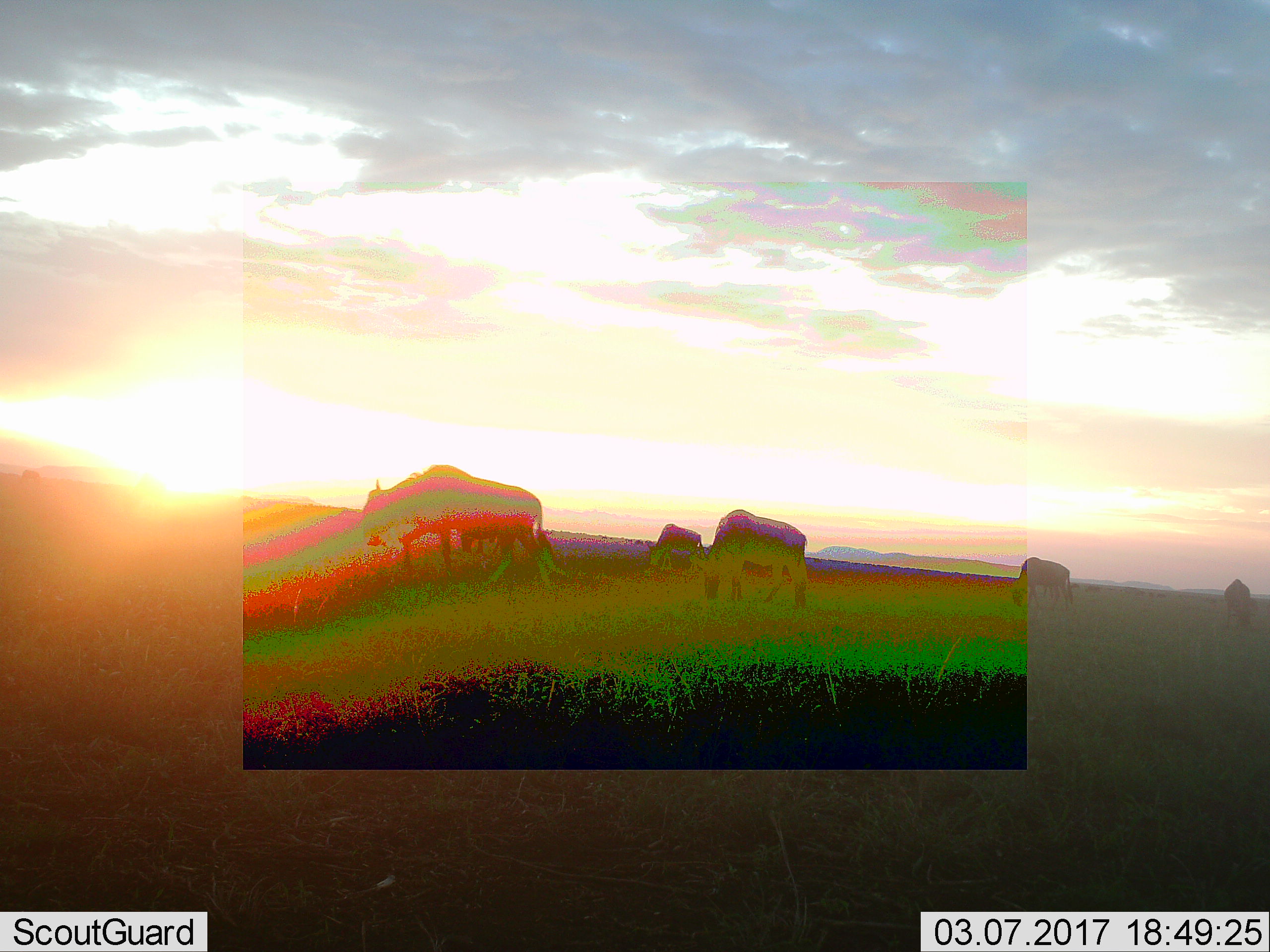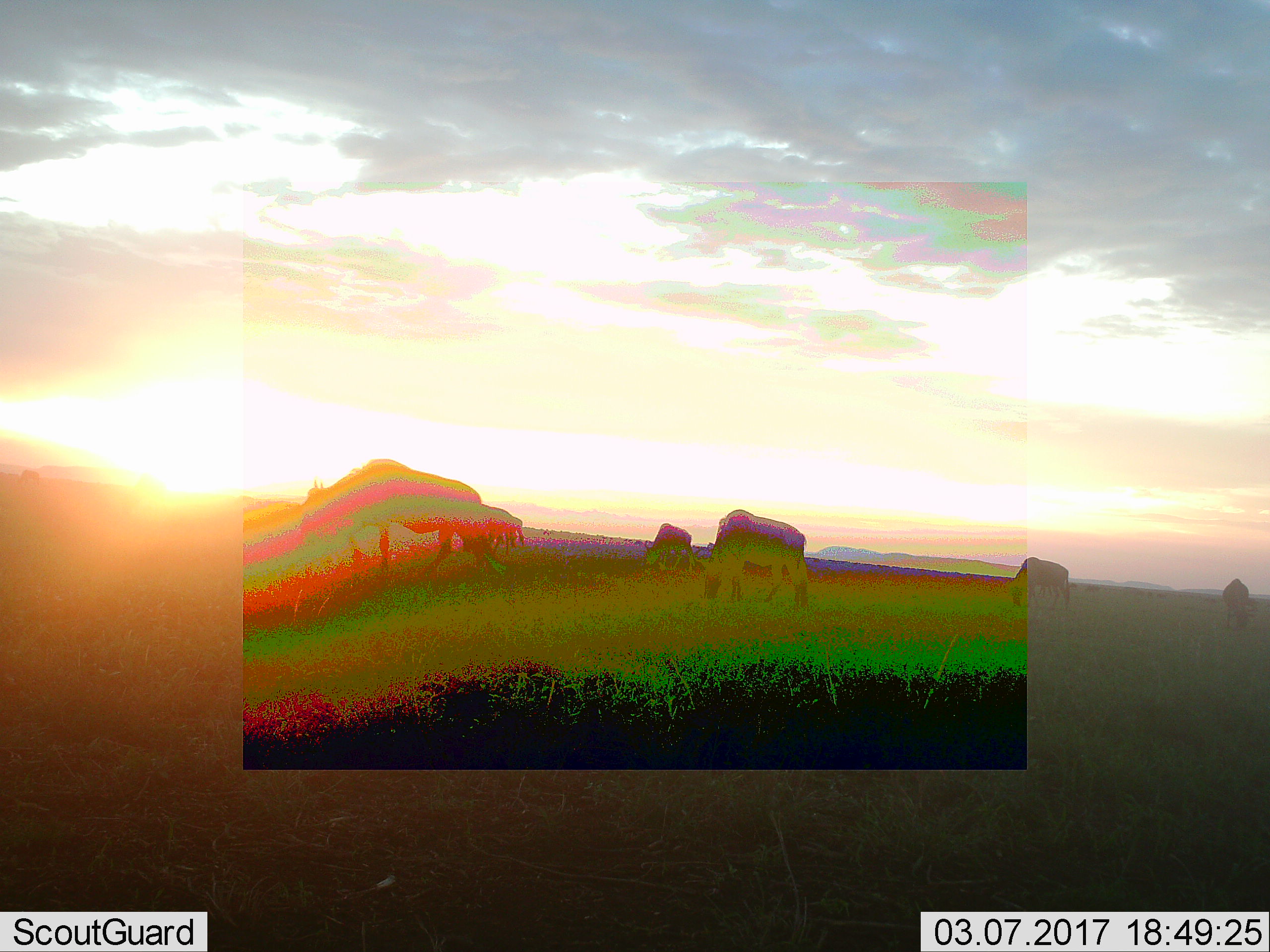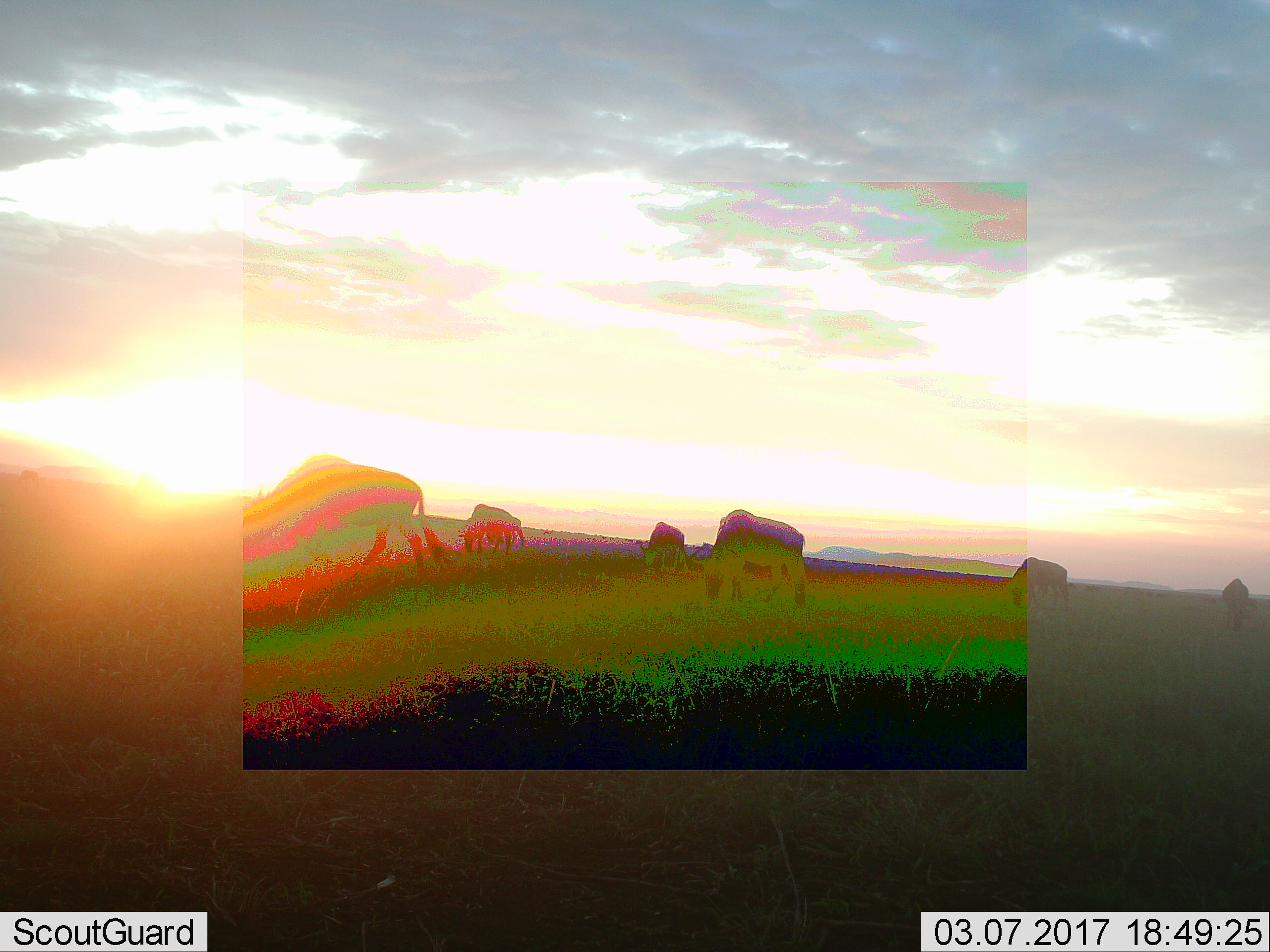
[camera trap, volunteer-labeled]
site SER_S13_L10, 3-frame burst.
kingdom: Animalia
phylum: Chordata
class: Mammalia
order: Artiodactyla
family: Bovidae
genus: Connochaetes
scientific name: Connochaetes taurinus taurinus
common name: blue wildebeest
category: wildebeestblue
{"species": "wildebeestblue (blue wildebeest) (Connochaetes taurinus taurinus)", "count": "5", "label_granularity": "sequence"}